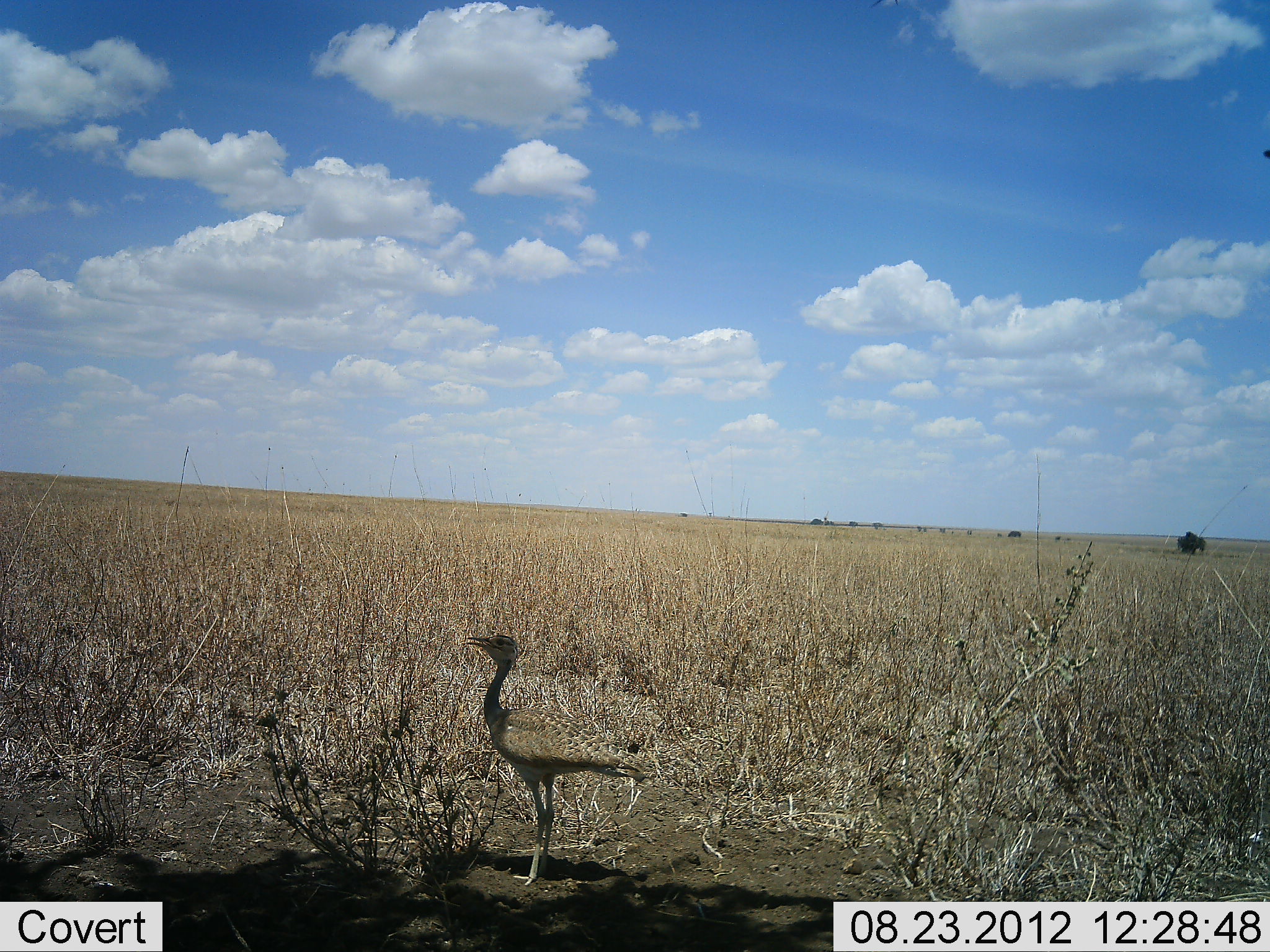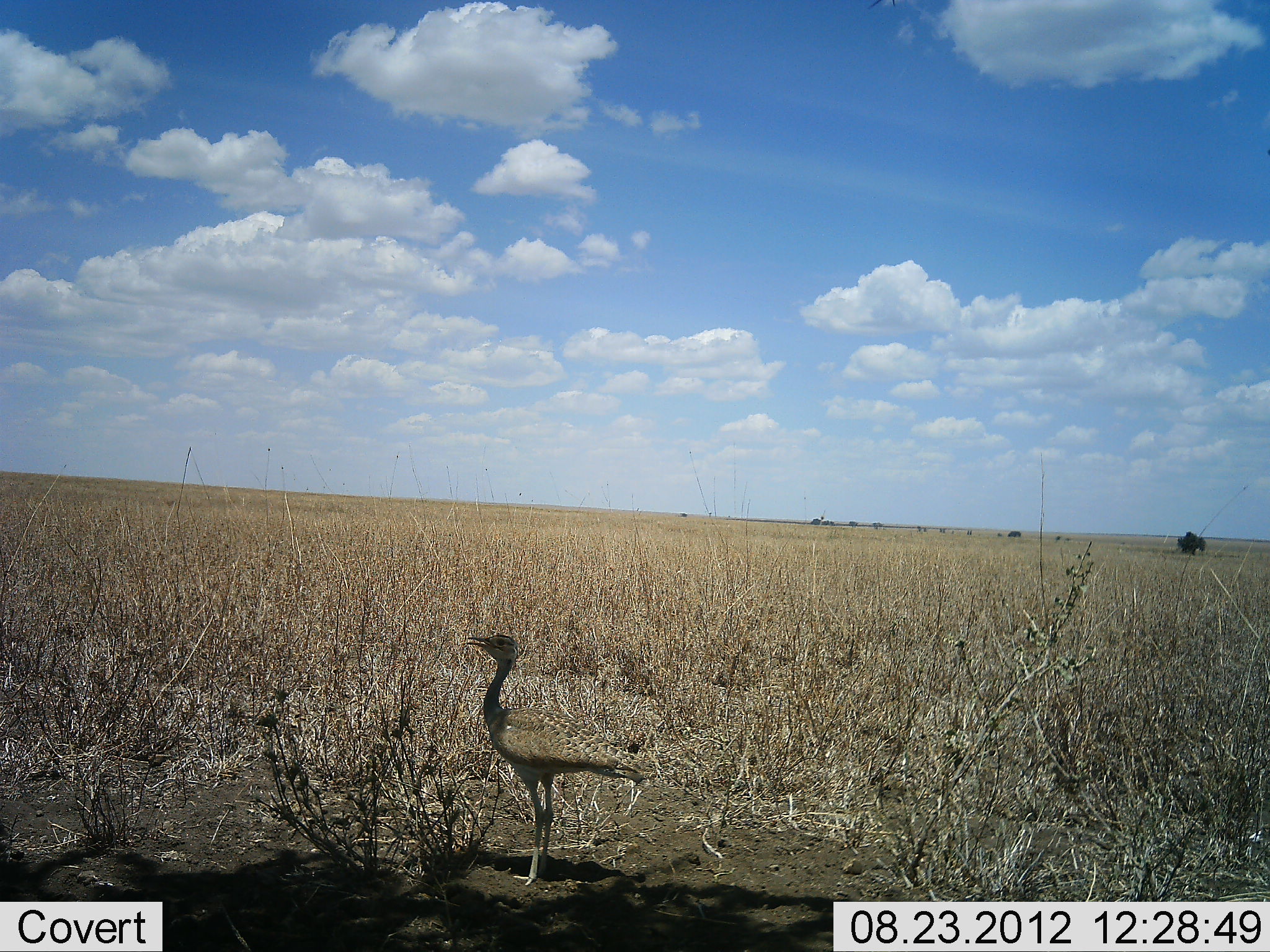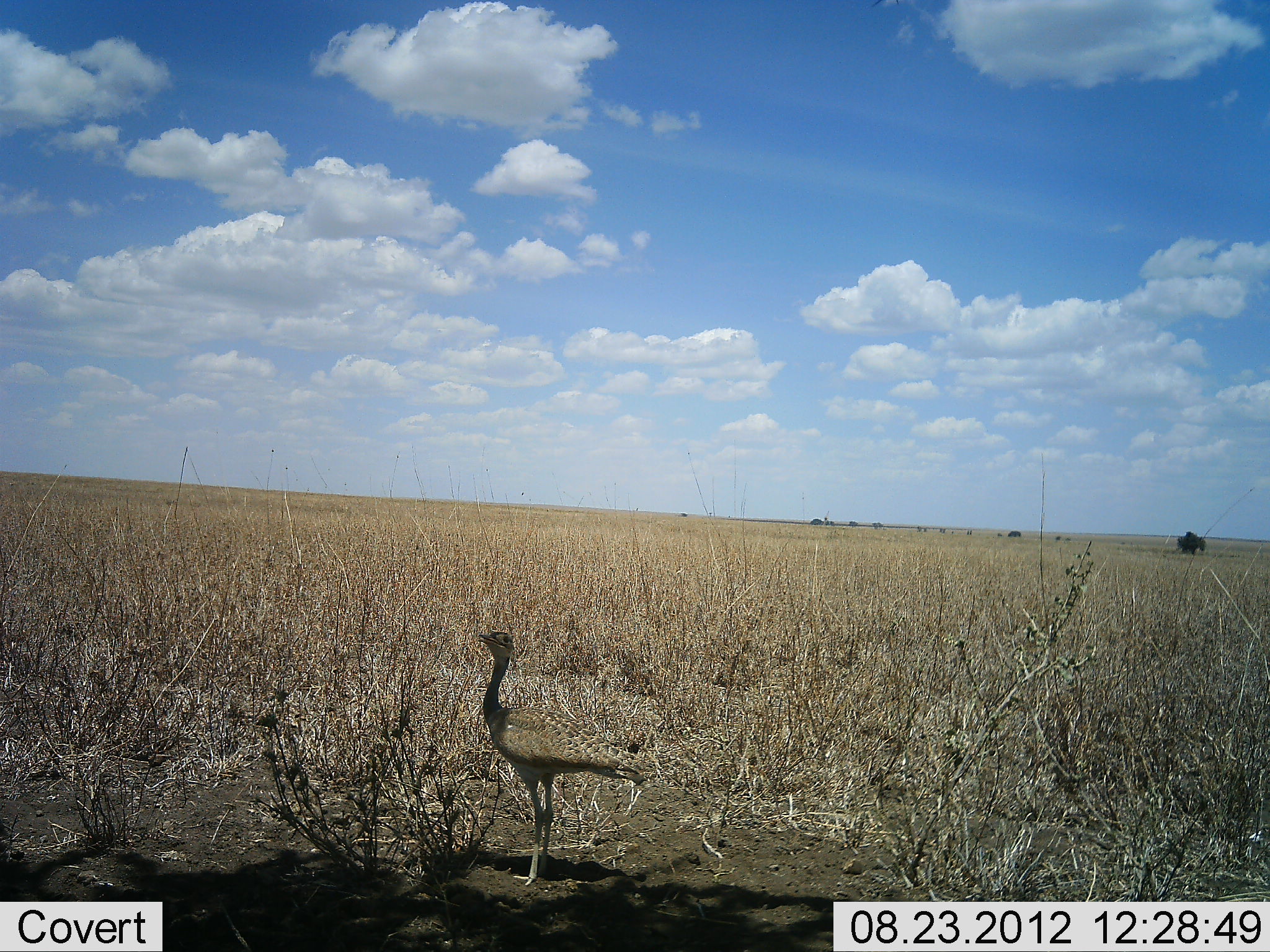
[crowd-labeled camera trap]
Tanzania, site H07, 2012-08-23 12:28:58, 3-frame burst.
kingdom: Animalia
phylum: Chordata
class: Aves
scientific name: Aves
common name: bird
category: otherbird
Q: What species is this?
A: Otherbird (bird) (Aves).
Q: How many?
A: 1.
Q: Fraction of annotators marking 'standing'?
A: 100%.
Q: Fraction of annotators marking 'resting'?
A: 0%.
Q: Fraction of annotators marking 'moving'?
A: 0%.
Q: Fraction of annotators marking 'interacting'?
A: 0%.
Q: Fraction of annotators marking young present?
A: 0%.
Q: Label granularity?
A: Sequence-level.